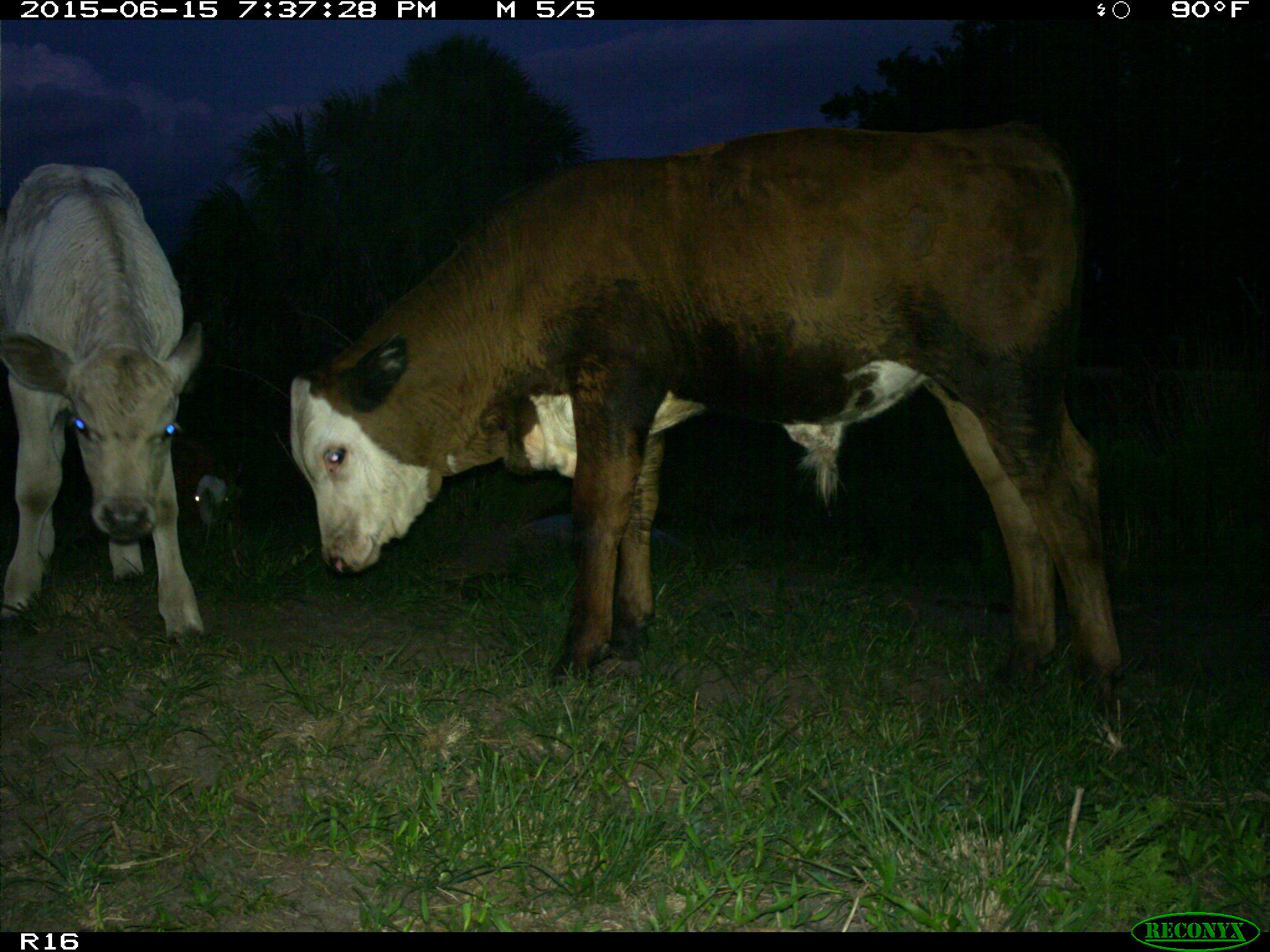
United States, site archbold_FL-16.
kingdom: Animalia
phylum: Chordata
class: Mammalia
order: Artiodactyla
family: Bovidae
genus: Bos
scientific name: Bos taurus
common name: domestic cow